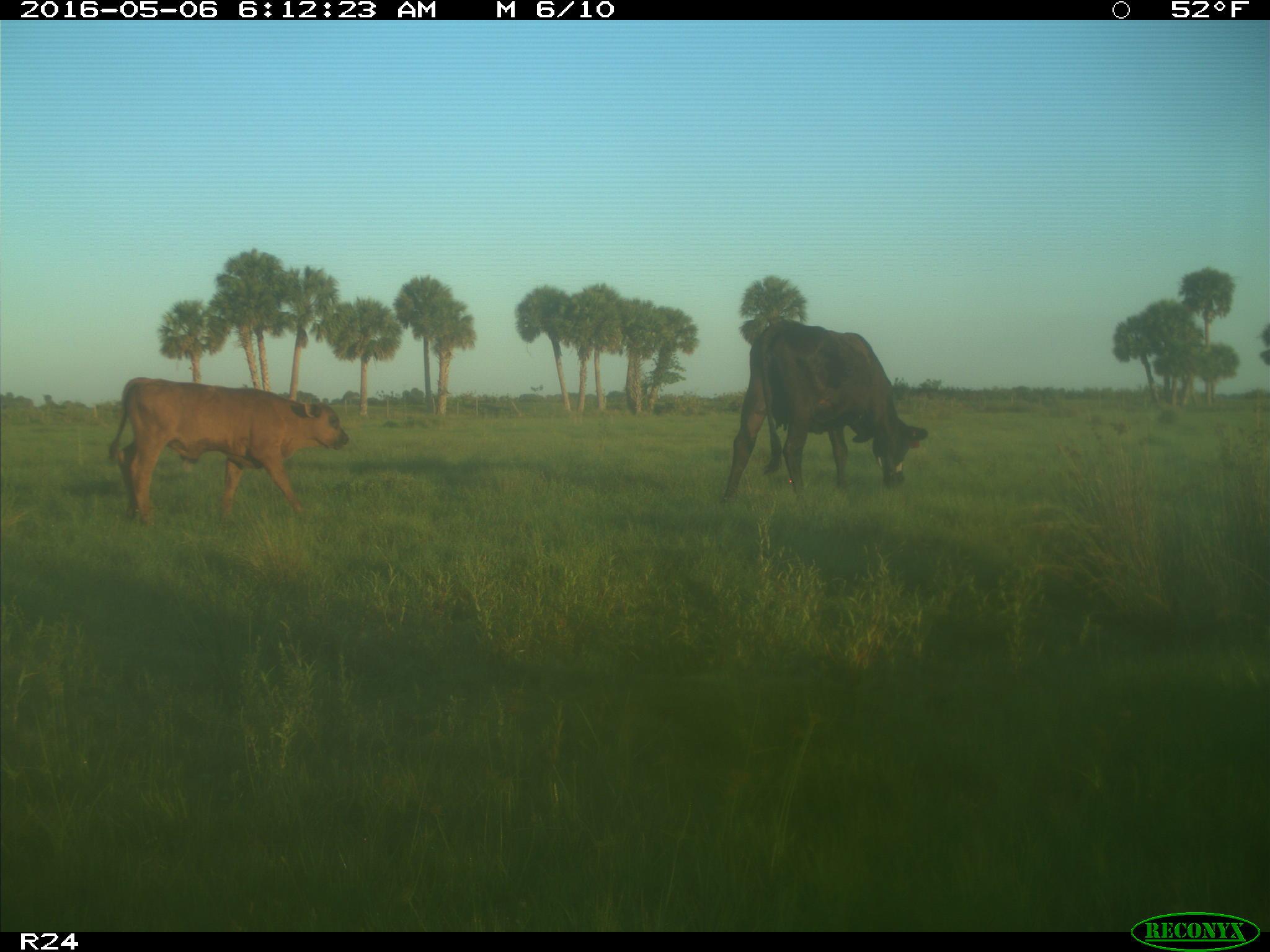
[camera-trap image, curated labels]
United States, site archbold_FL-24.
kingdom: Animalia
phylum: Chordata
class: Mammalia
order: Artiodactyla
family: Bovidae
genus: Bos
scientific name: Bos taurus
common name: domestic cow